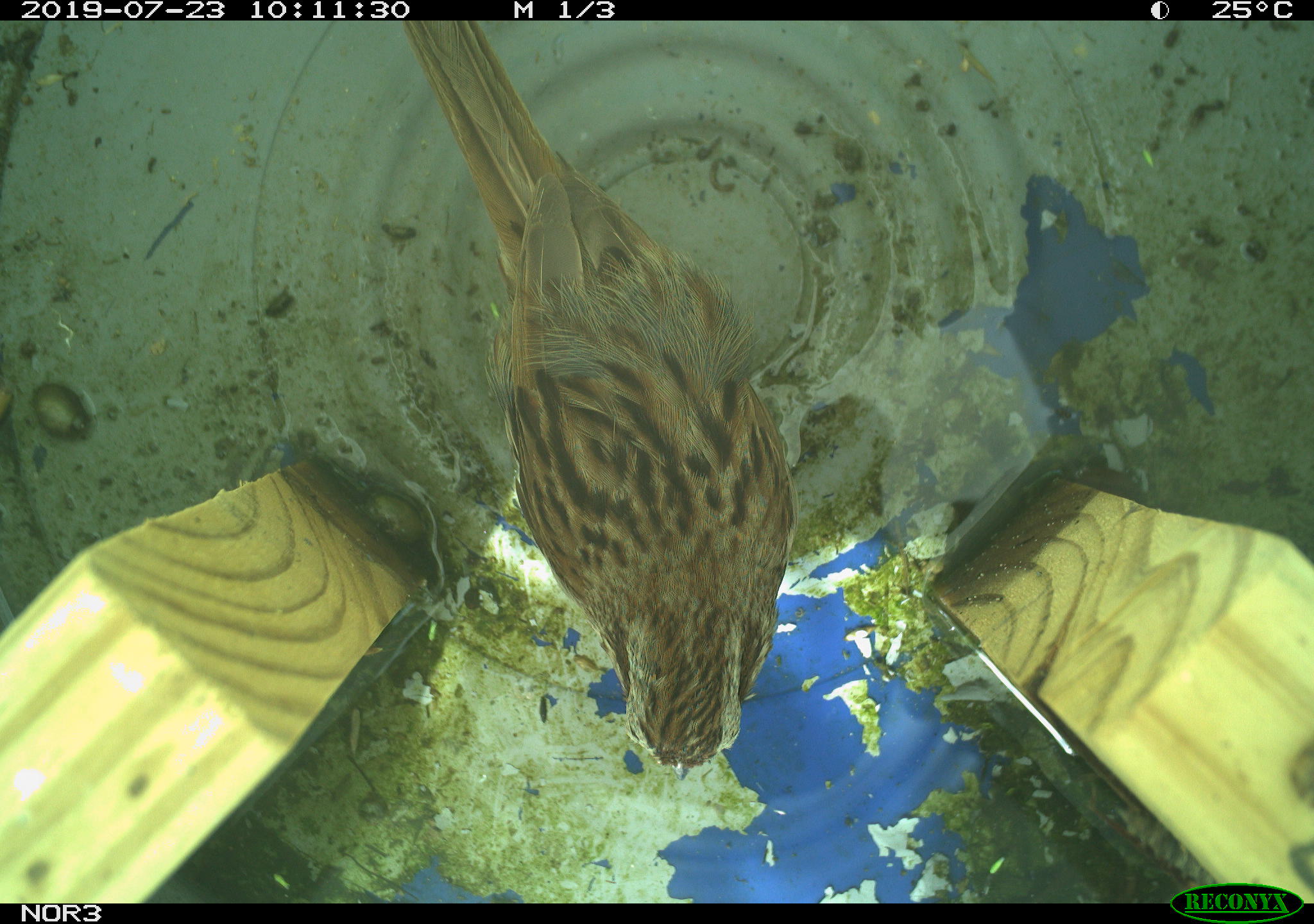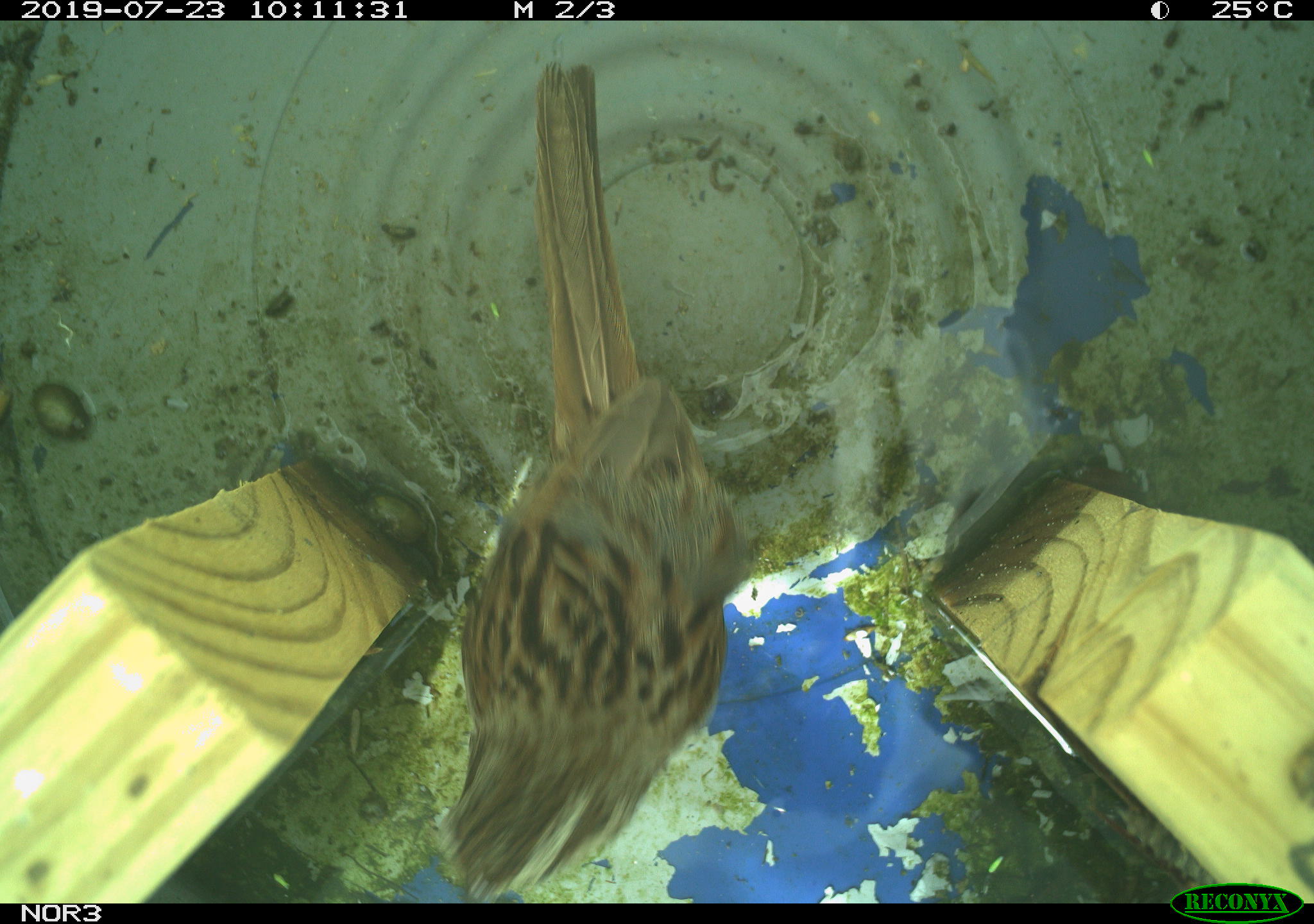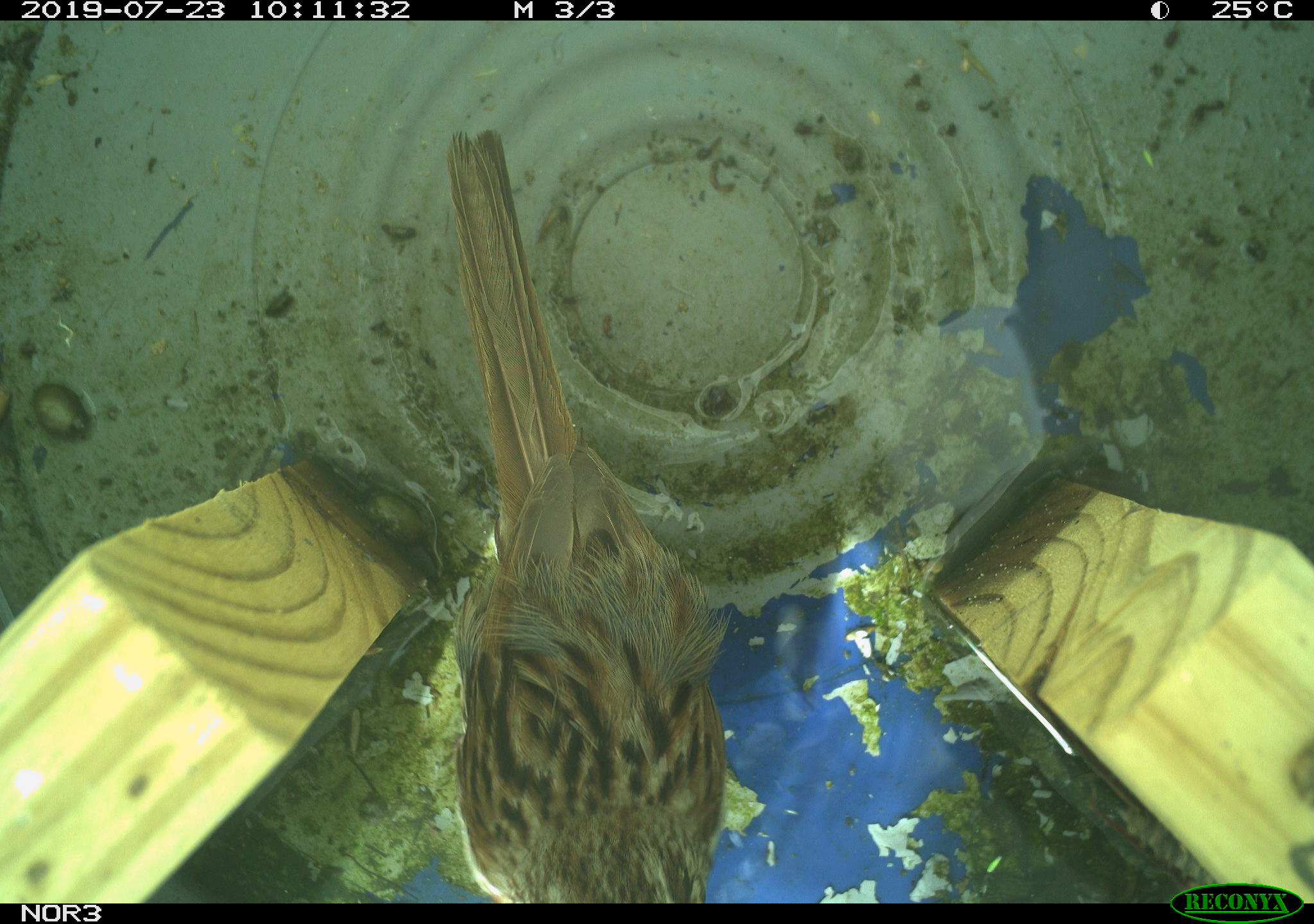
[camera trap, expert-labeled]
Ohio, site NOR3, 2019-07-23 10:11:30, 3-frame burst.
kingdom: Animalia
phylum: Chordata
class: Aves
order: Passeriformes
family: Passerellidae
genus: Melospiza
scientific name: Melospiza melodia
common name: song sparrow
Song sparrow (Melospiza melodia).